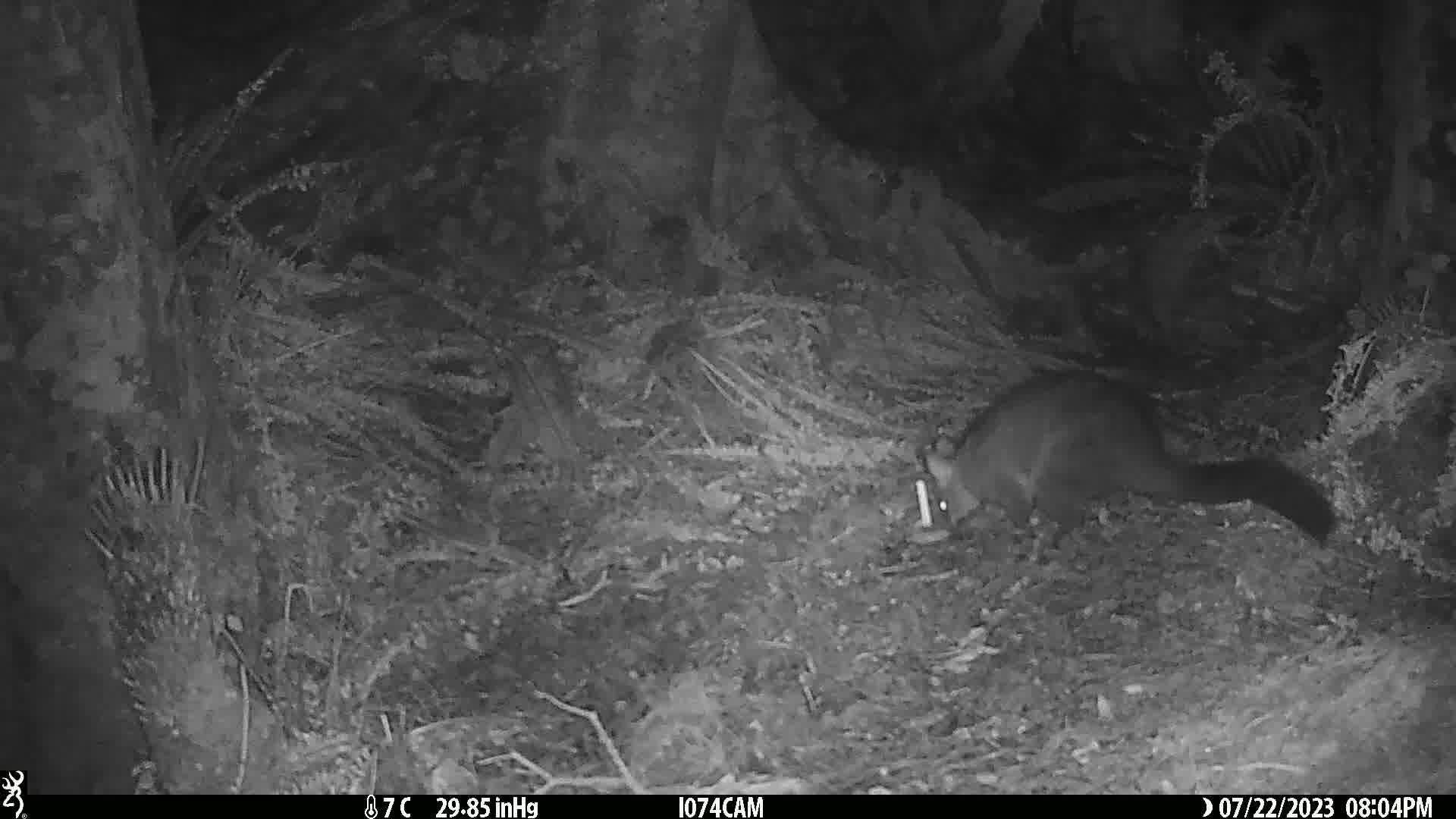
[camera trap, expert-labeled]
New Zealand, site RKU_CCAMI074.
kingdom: Animalia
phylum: Chordata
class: Mammalia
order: Diprotodontia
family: Phalangeridae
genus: Trichosurus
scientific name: Trichosurus vulpecula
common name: common brushtail possum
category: possum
Possum (common brushtail possum) (Trichosurus vulpecula).